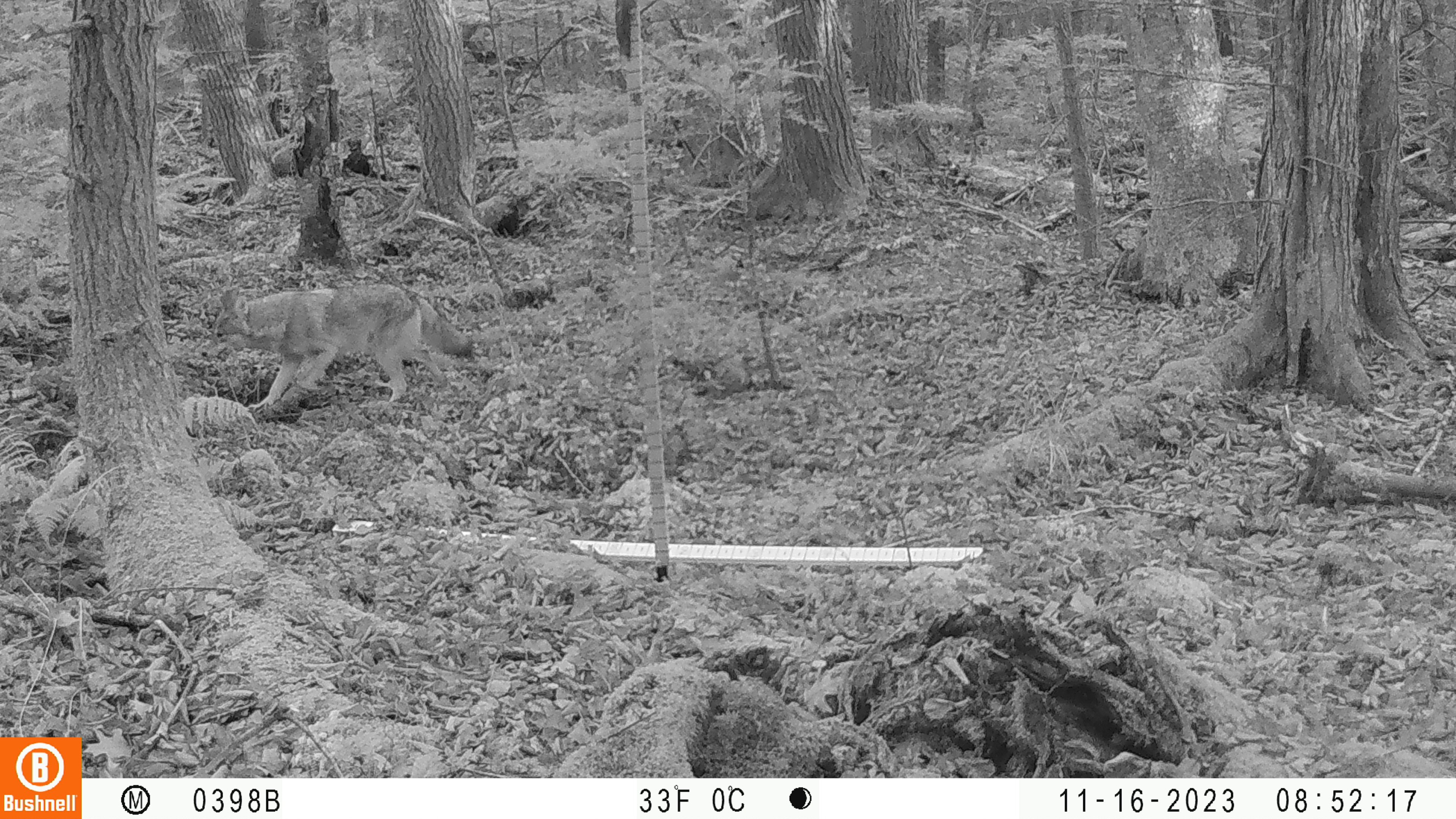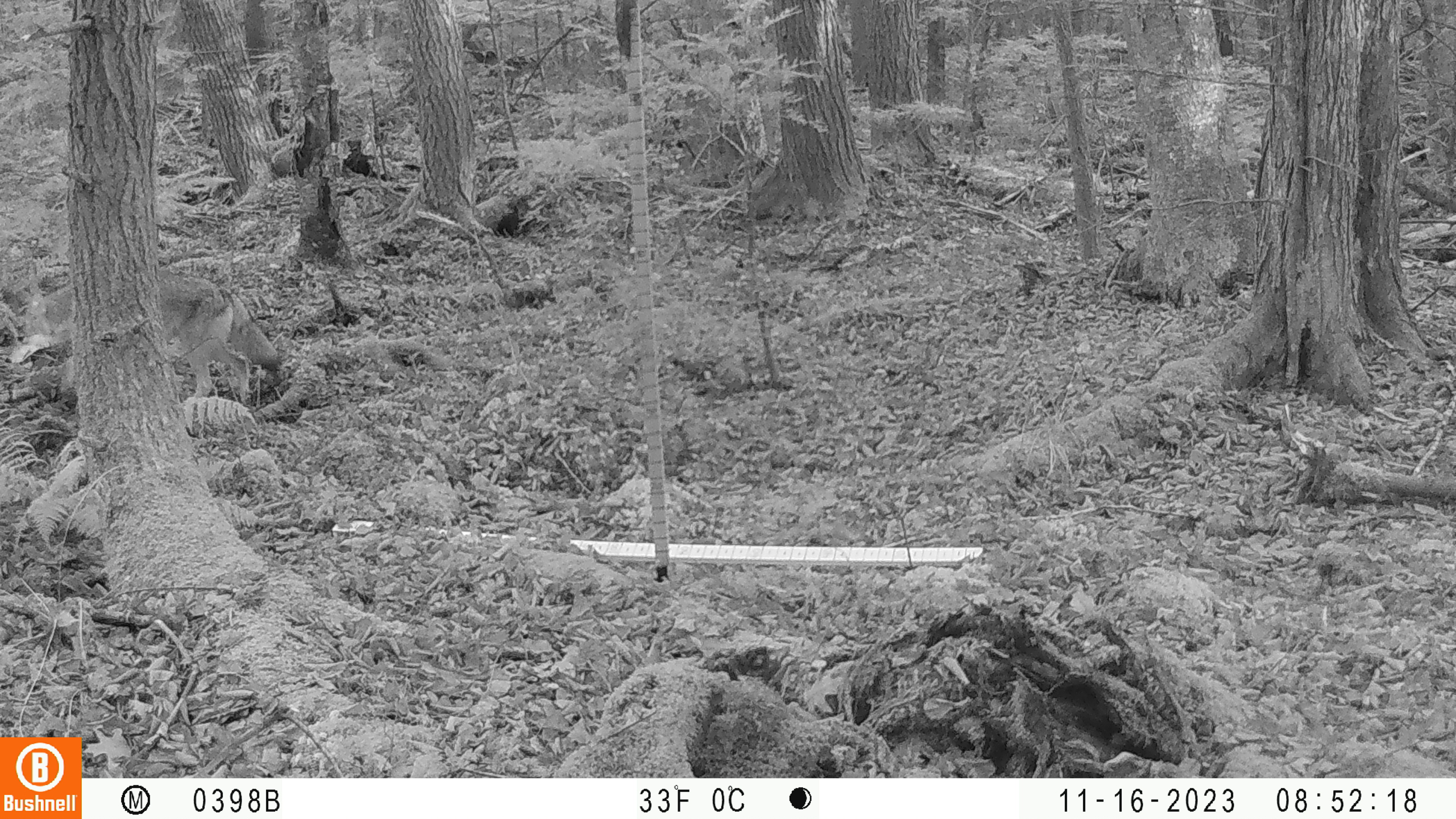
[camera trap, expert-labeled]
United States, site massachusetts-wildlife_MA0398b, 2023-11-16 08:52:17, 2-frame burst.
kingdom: Animalia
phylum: Chordata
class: Mammalia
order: Carnivora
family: Canidae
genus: Canis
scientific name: Canis latrans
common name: coyote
Coyote (Canis latrans).